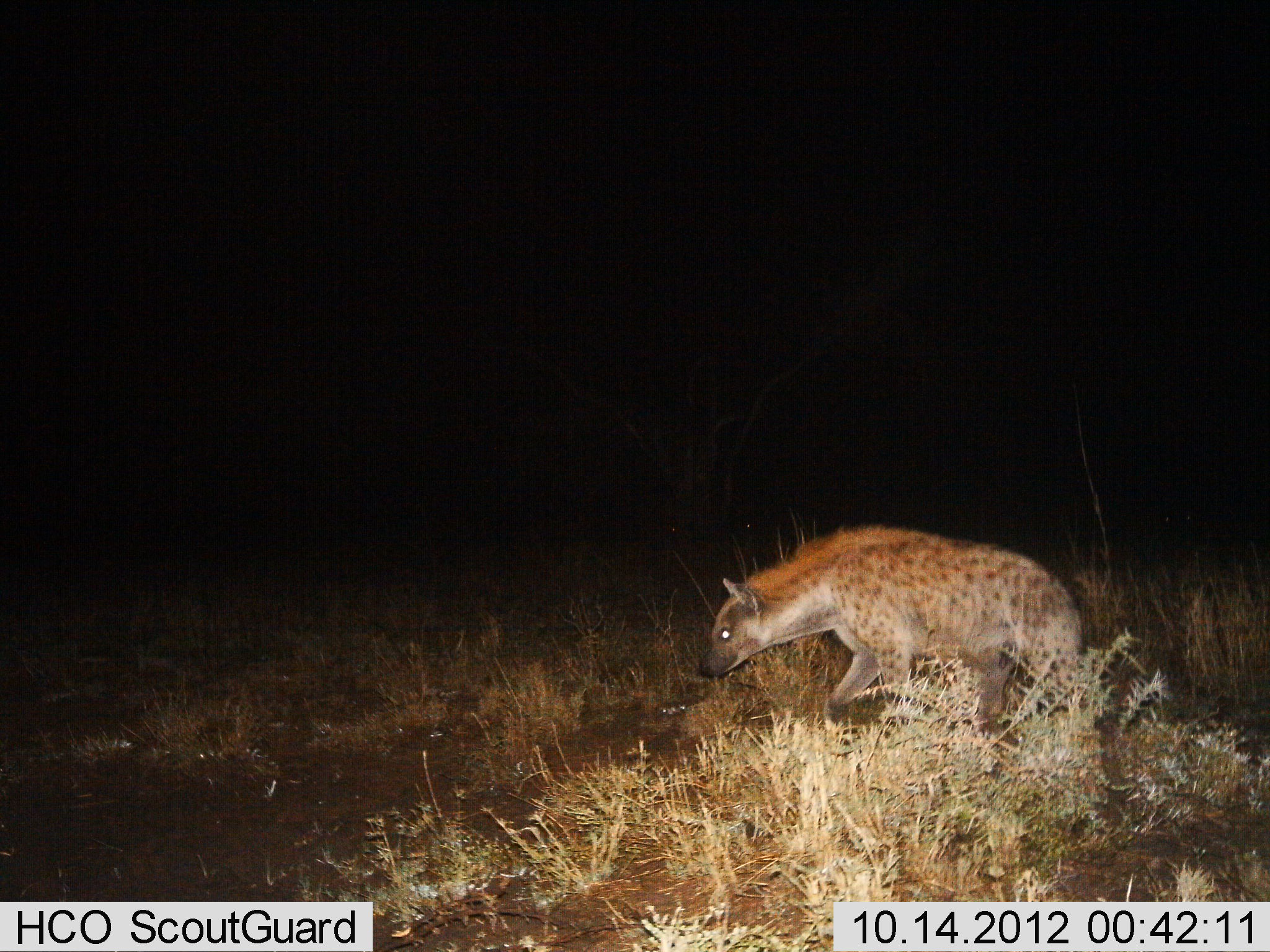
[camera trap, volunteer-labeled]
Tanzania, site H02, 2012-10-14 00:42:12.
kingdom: Animalia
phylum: Chordata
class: Mammalia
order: Carnivora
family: Hyaenidae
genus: Crocuta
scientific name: Crocuta crocuta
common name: spotted hyena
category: hyenaspotted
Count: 1.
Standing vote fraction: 10%.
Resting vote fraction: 0%.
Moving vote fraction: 90%.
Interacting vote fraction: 0%.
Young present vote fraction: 0%.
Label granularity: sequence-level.